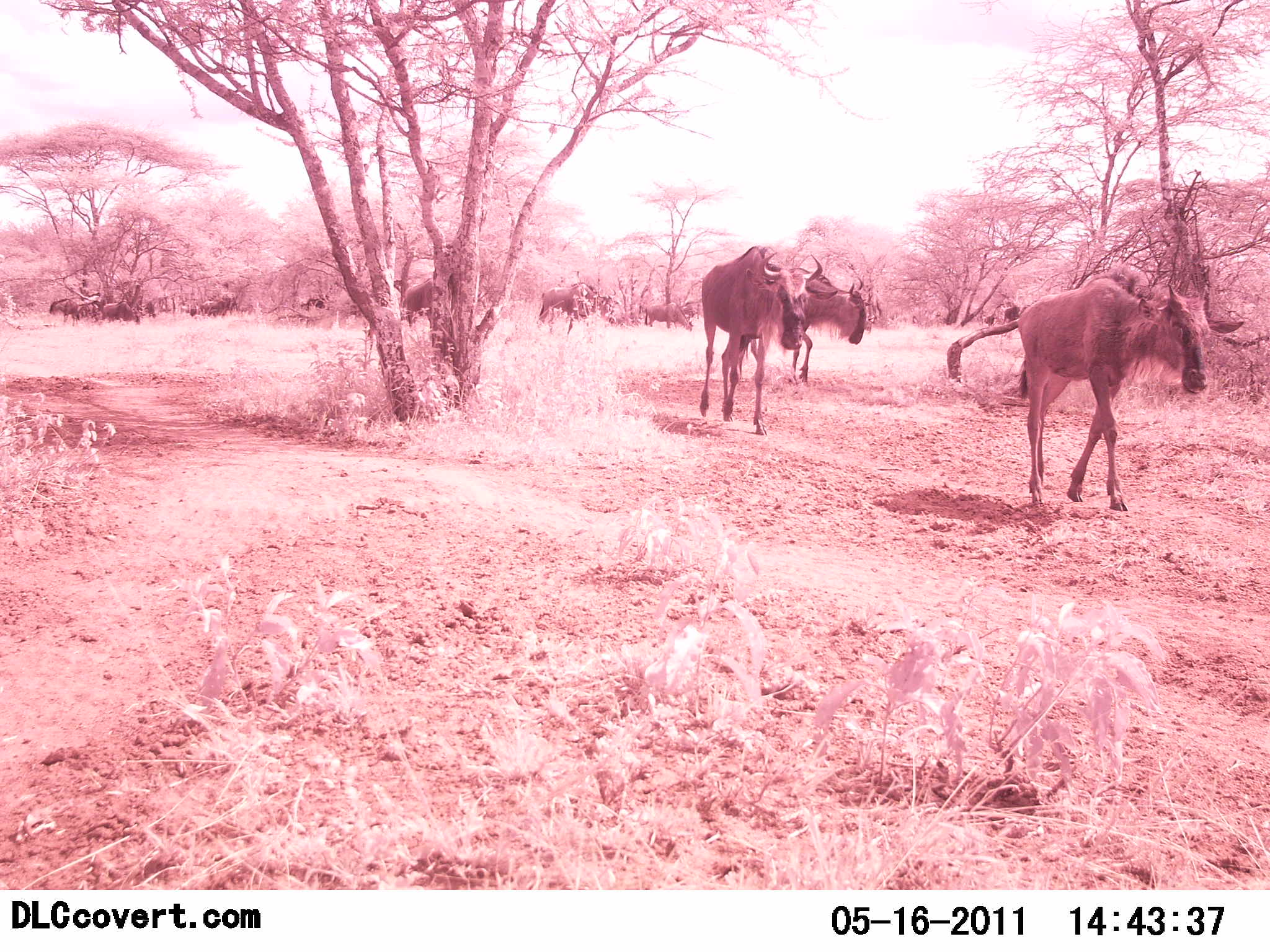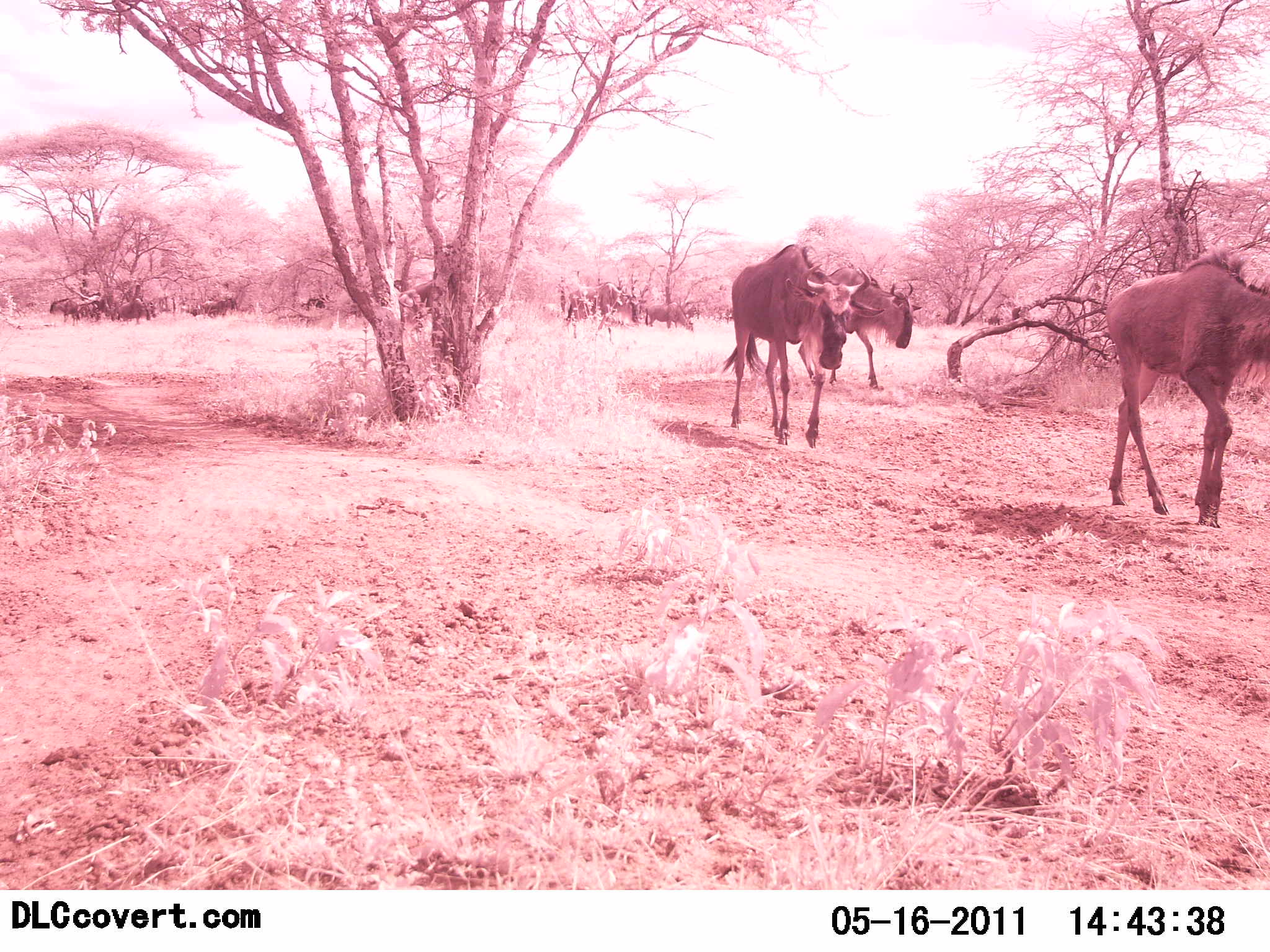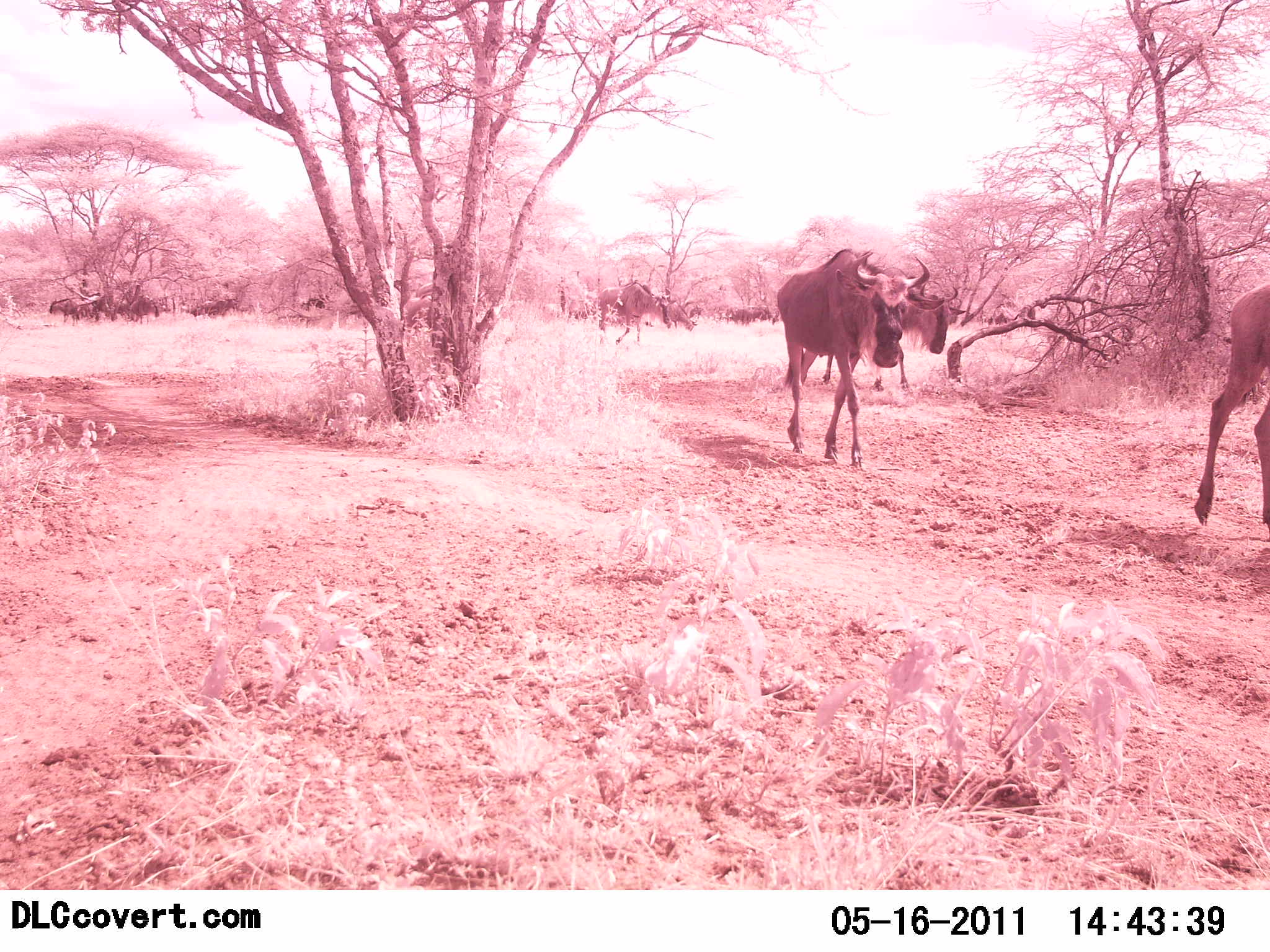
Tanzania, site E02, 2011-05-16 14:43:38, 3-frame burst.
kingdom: Animalia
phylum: Chordata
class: Mammalia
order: Artiodactyla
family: Bovidae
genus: Connochaetes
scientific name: Connochaetes taurinus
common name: blue wildebeest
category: wildebeest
Wildebeest (blue wildebeest) (Connochaetes taurinus), count 11-50. Behavior (volunteer vote fractions): standing 8%, resting 0%, moving 100%, interacting 8%. Young present (vote fraction): 8%. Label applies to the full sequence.